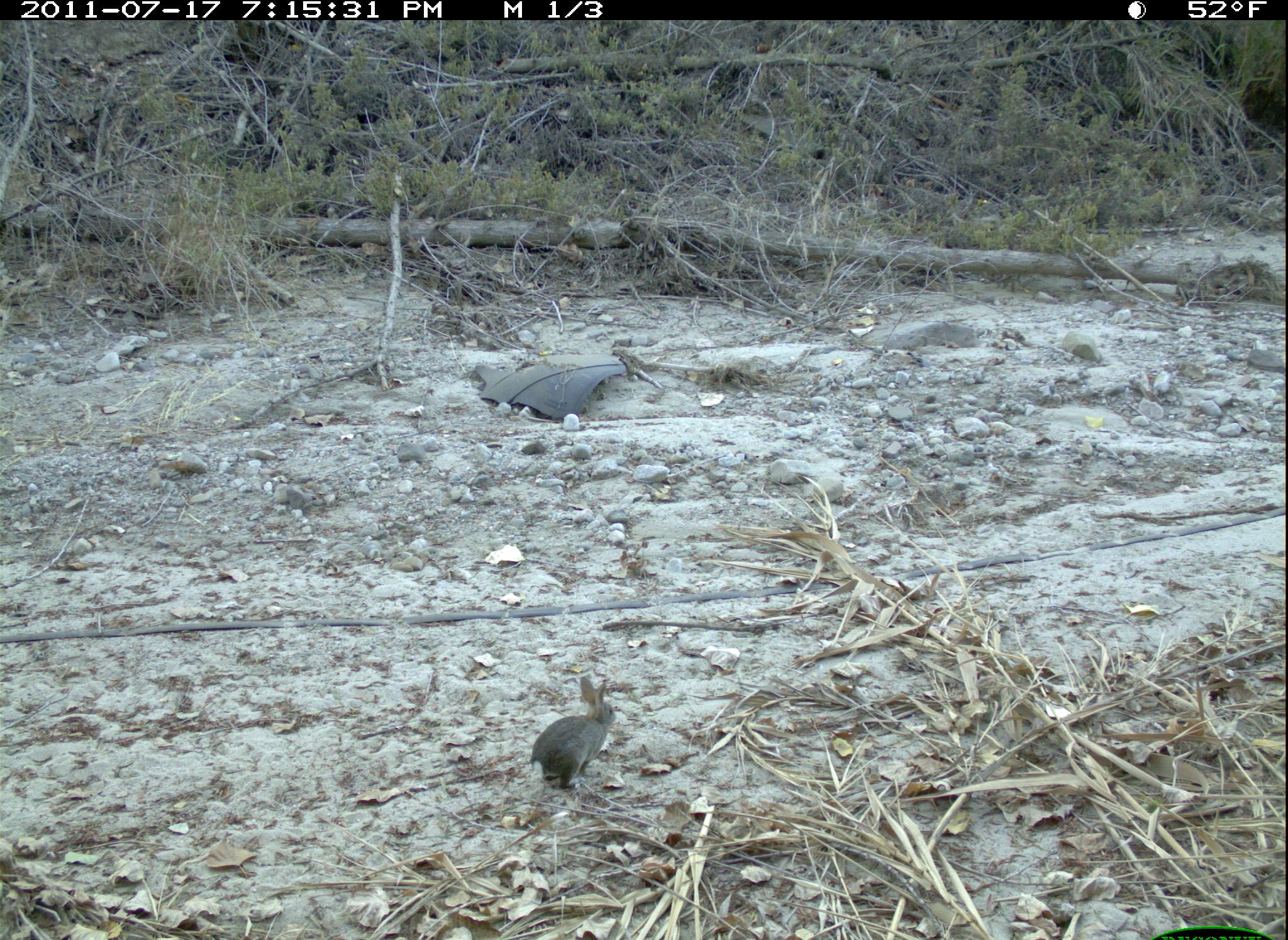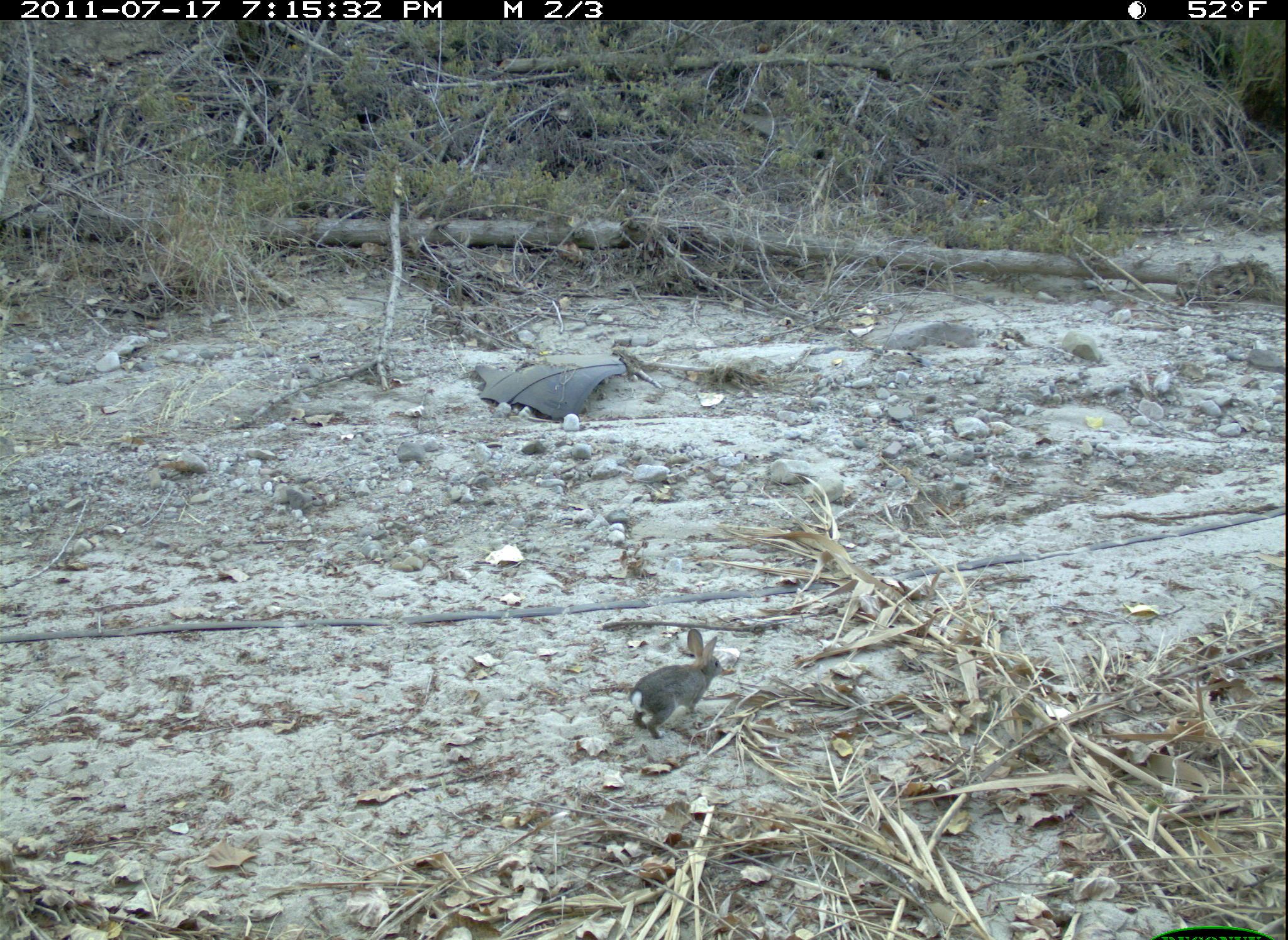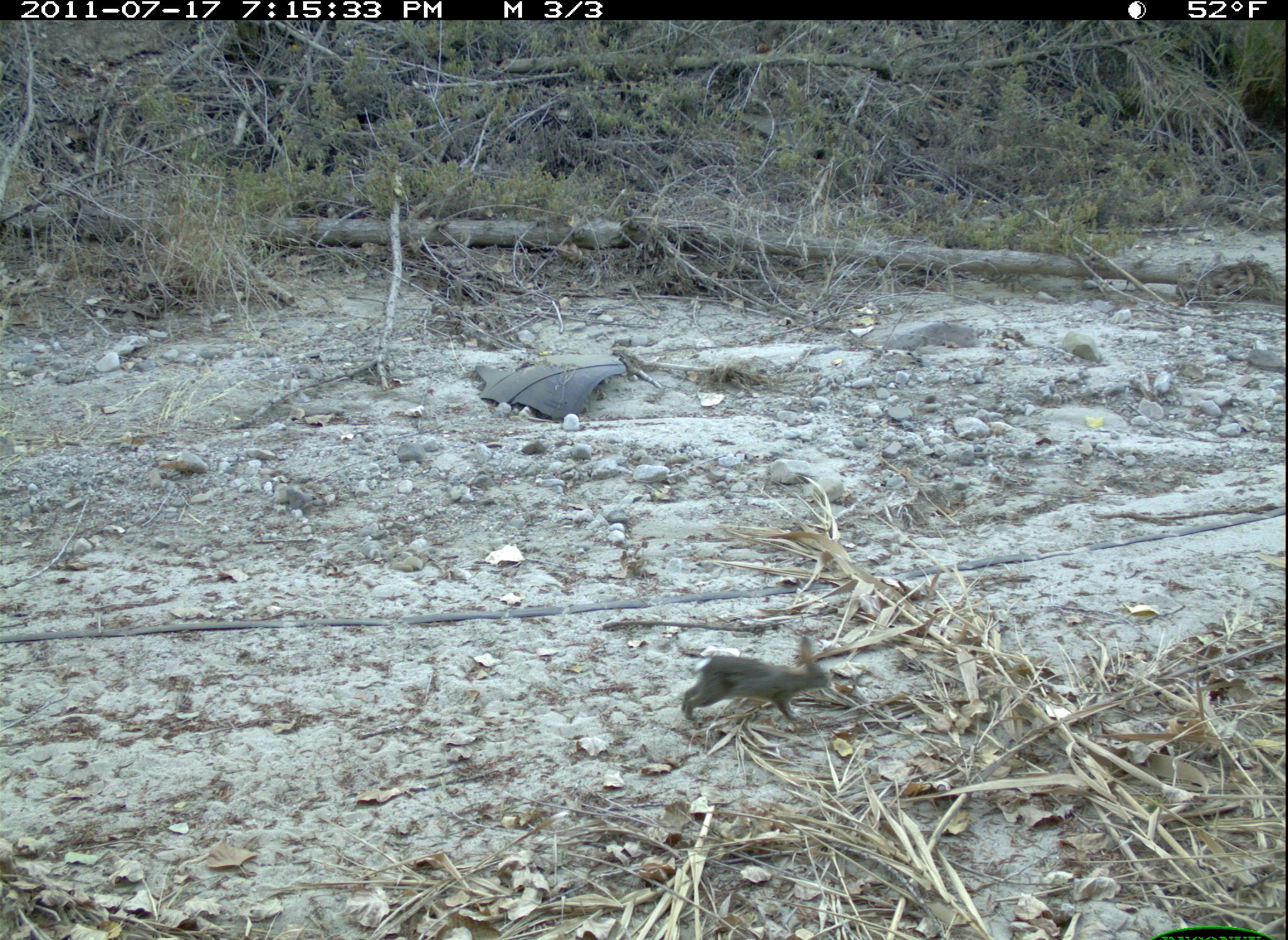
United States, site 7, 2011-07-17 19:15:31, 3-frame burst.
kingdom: Animalia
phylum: Chordata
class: Mammalia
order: Lagomorpha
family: Leporidae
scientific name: Leporidae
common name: rabbits and hares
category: rabbit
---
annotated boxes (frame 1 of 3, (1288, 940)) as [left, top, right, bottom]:
rabbit: [523, 670, 630, 810]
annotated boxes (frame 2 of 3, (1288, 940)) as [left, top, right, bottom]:
rabbit: [615, 625, 733, 760]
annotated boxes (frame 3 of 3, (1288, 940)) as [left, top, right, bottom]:
rabbit: [670, 631, 844, 770]